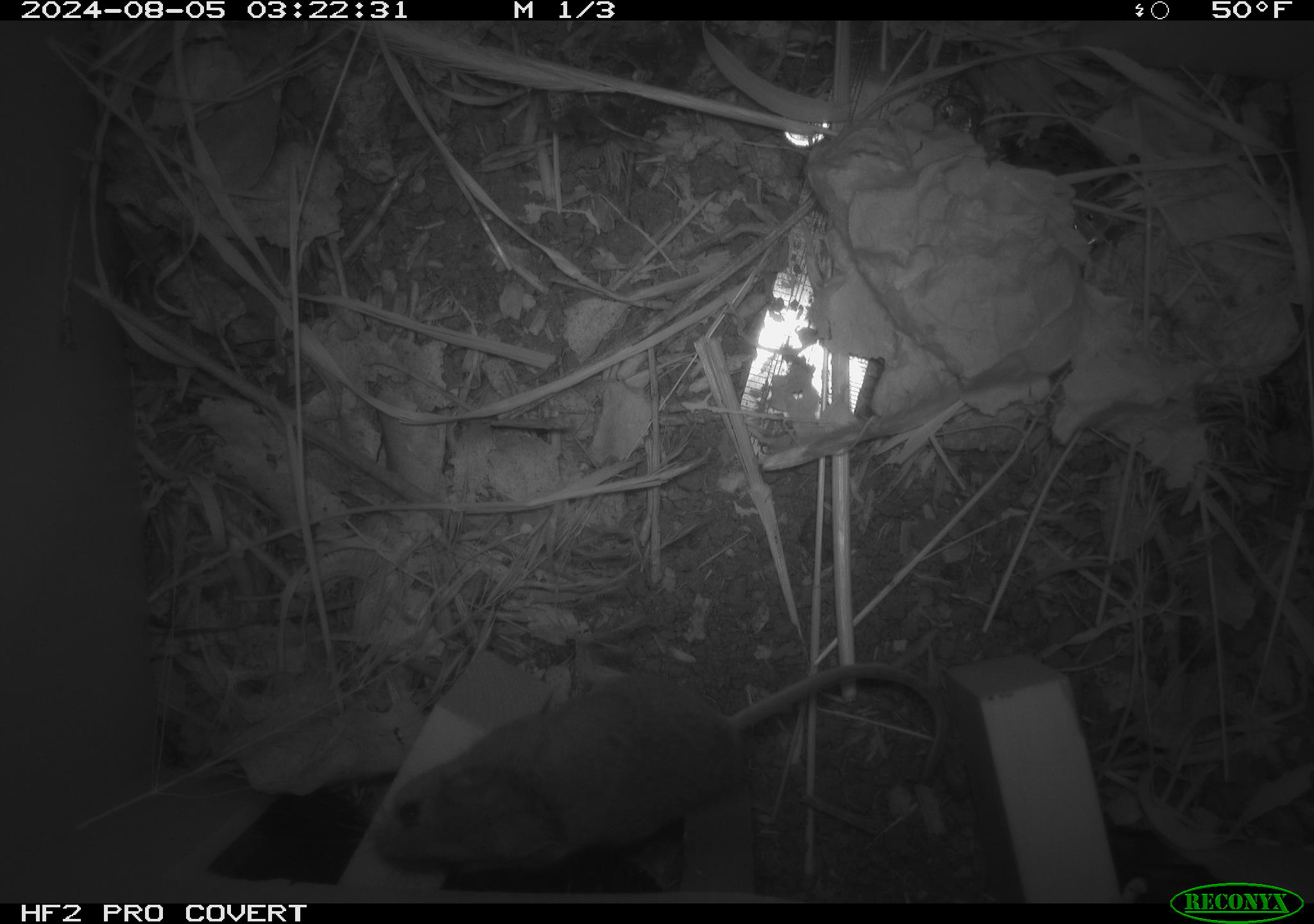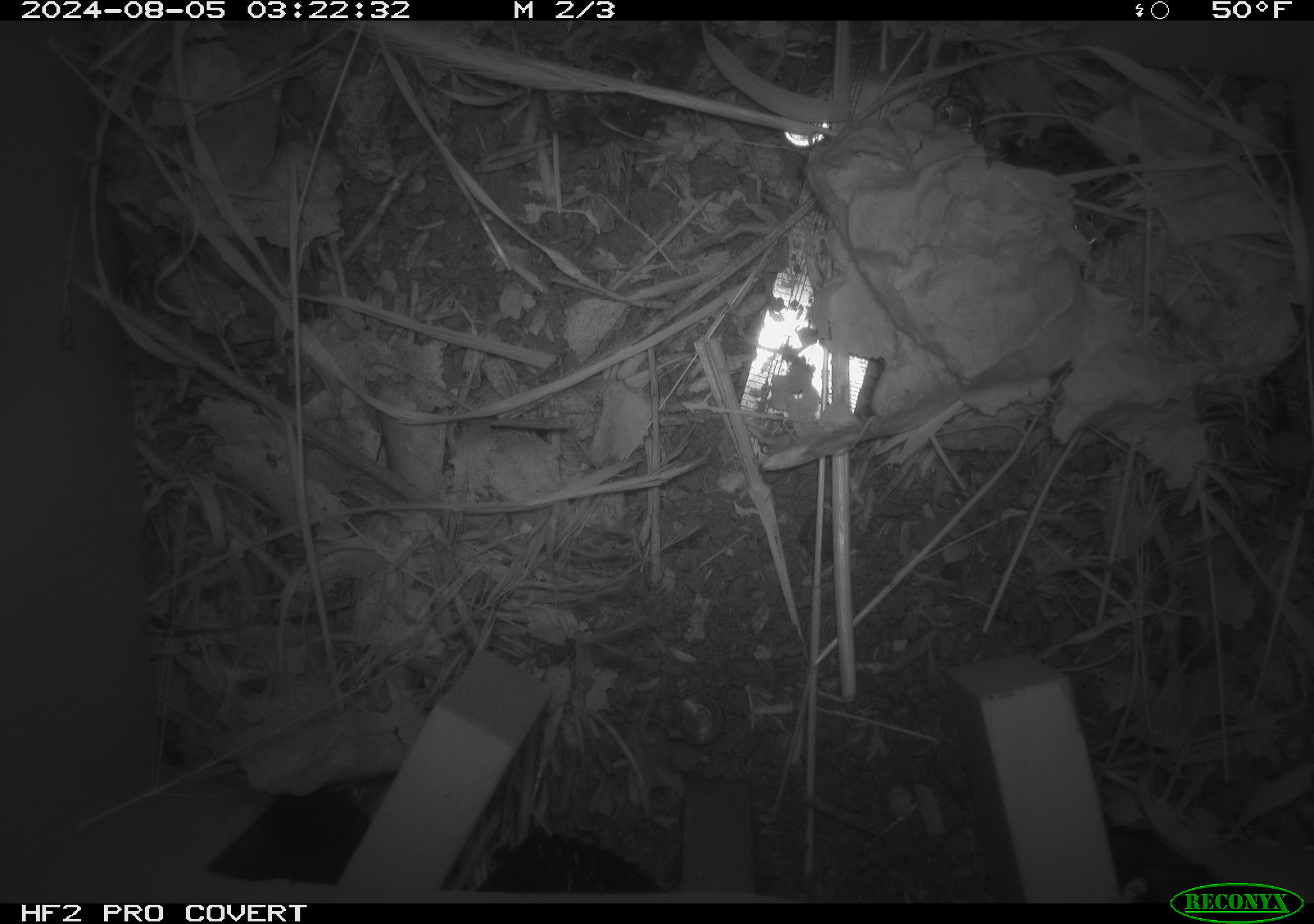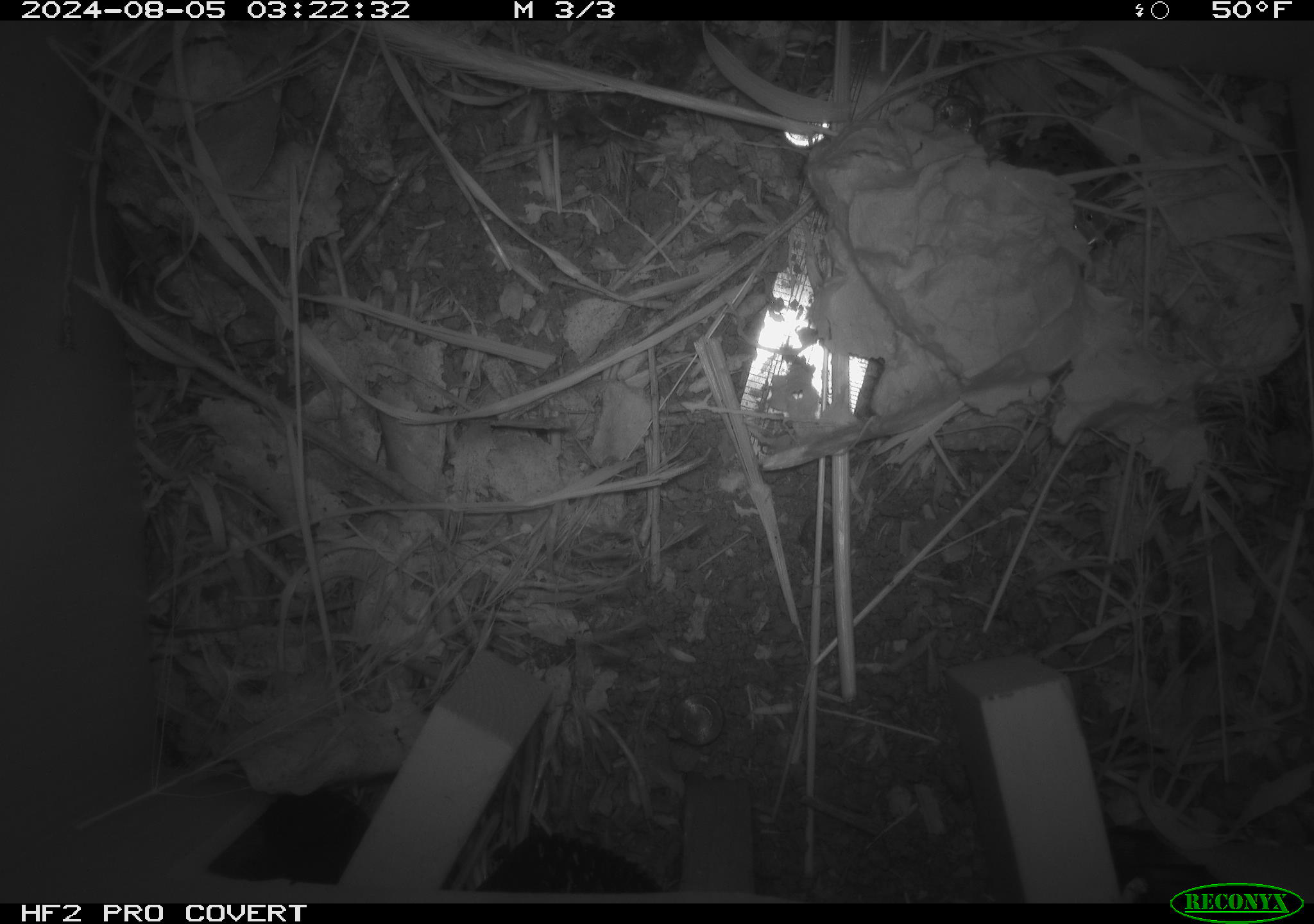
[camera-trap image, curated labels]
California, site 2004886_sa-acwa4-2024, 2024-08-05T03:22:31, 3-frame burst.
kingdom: Animalia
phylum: Chordata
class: Mammalia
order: Rodentia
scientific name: Rodentia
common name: mouse species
Mouse species (Rodentia).